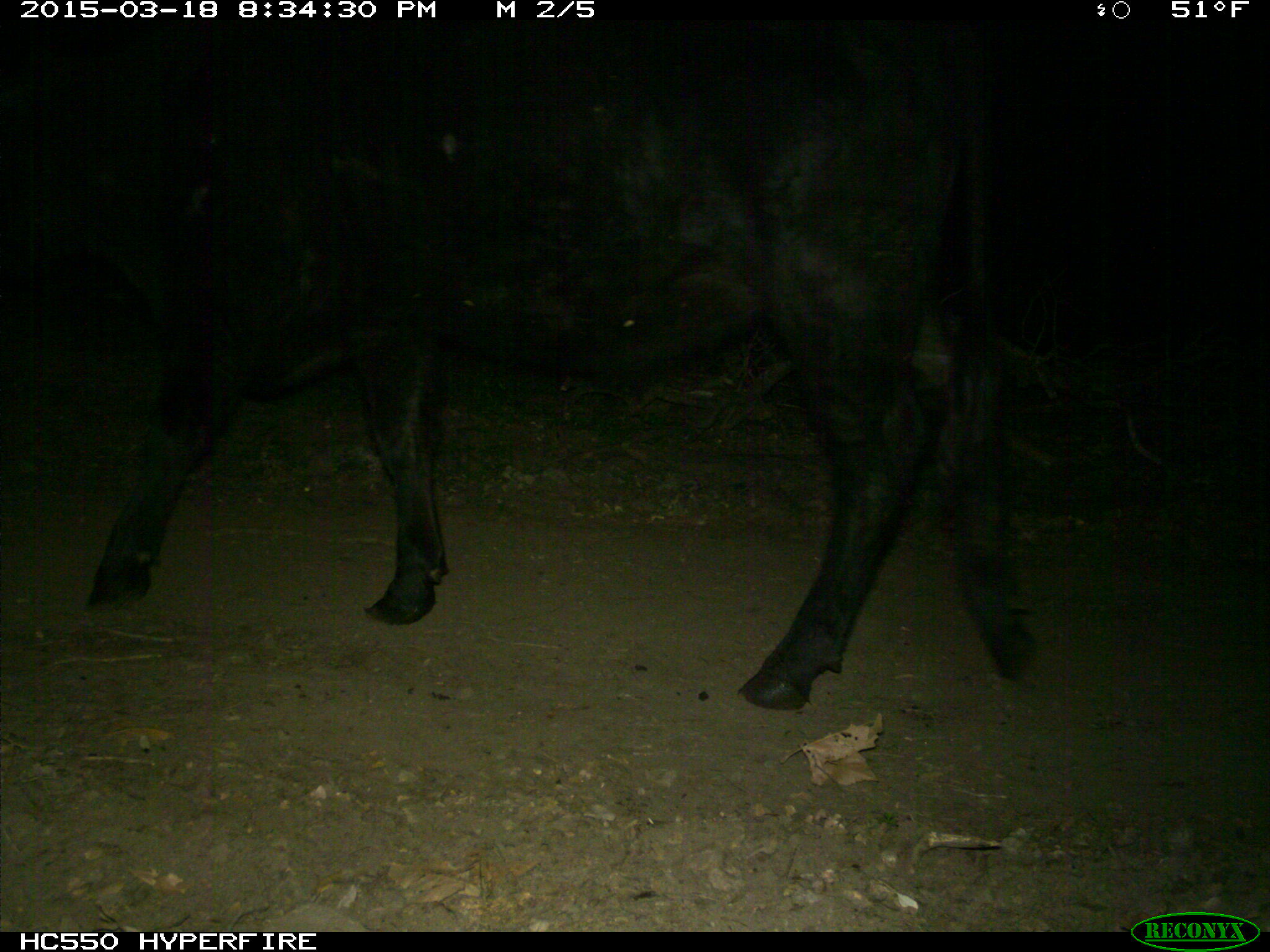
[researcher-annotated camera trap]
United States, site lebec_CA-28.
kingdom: Animalia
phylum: Chordata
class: Mammalia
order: Artiodactyla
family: Bovidae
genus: Bos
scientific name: Bos taurus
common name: domestic cow